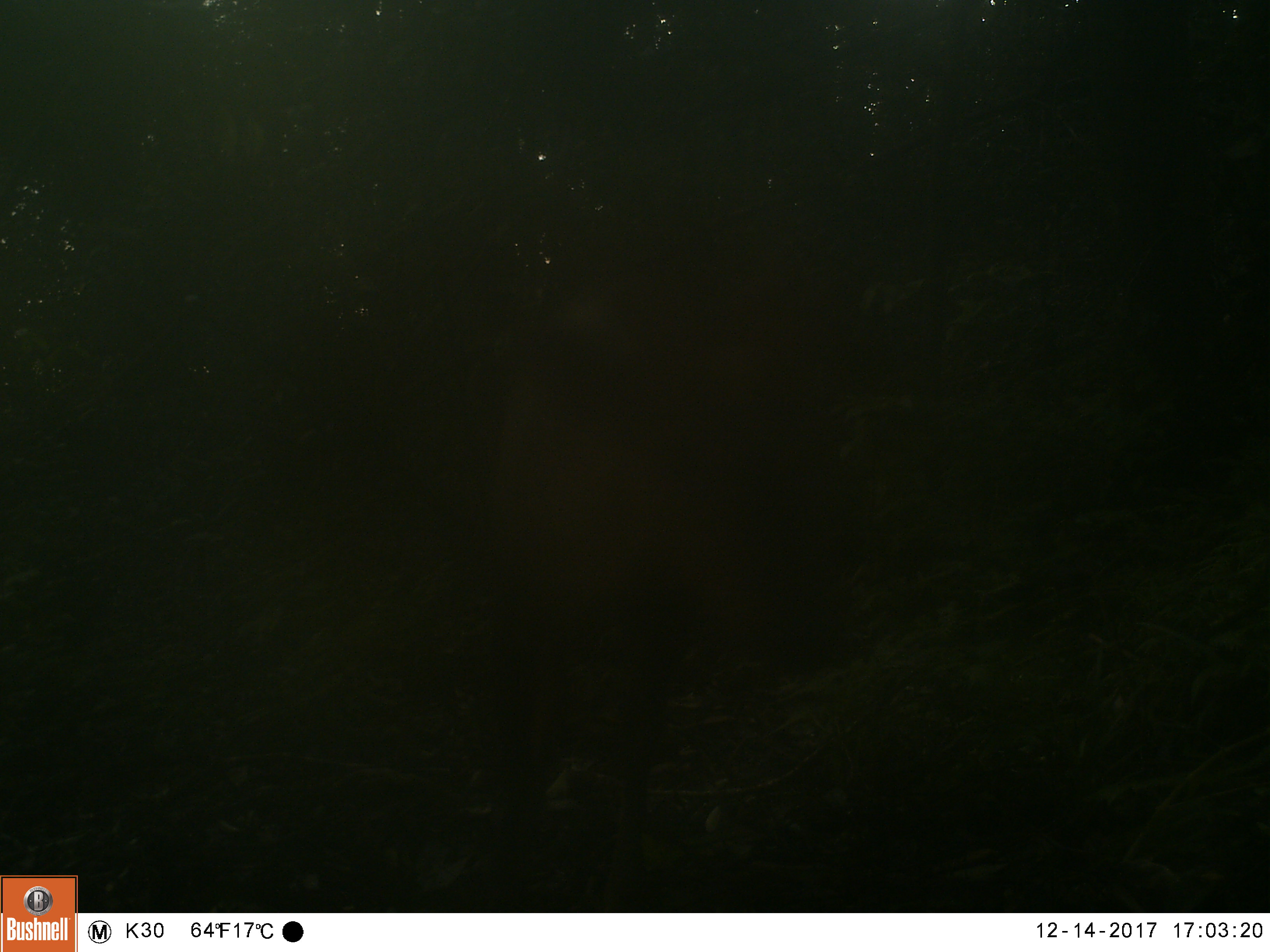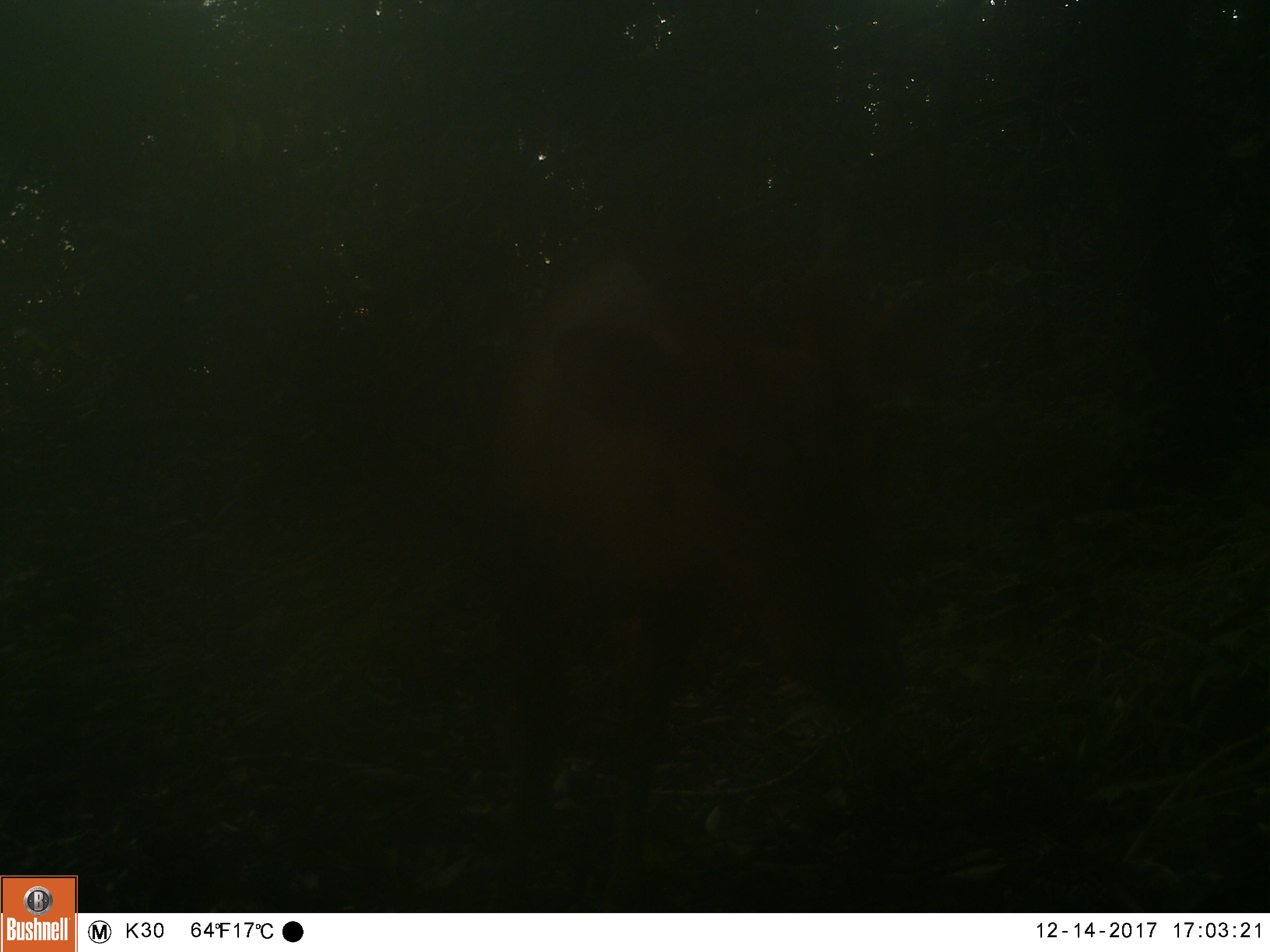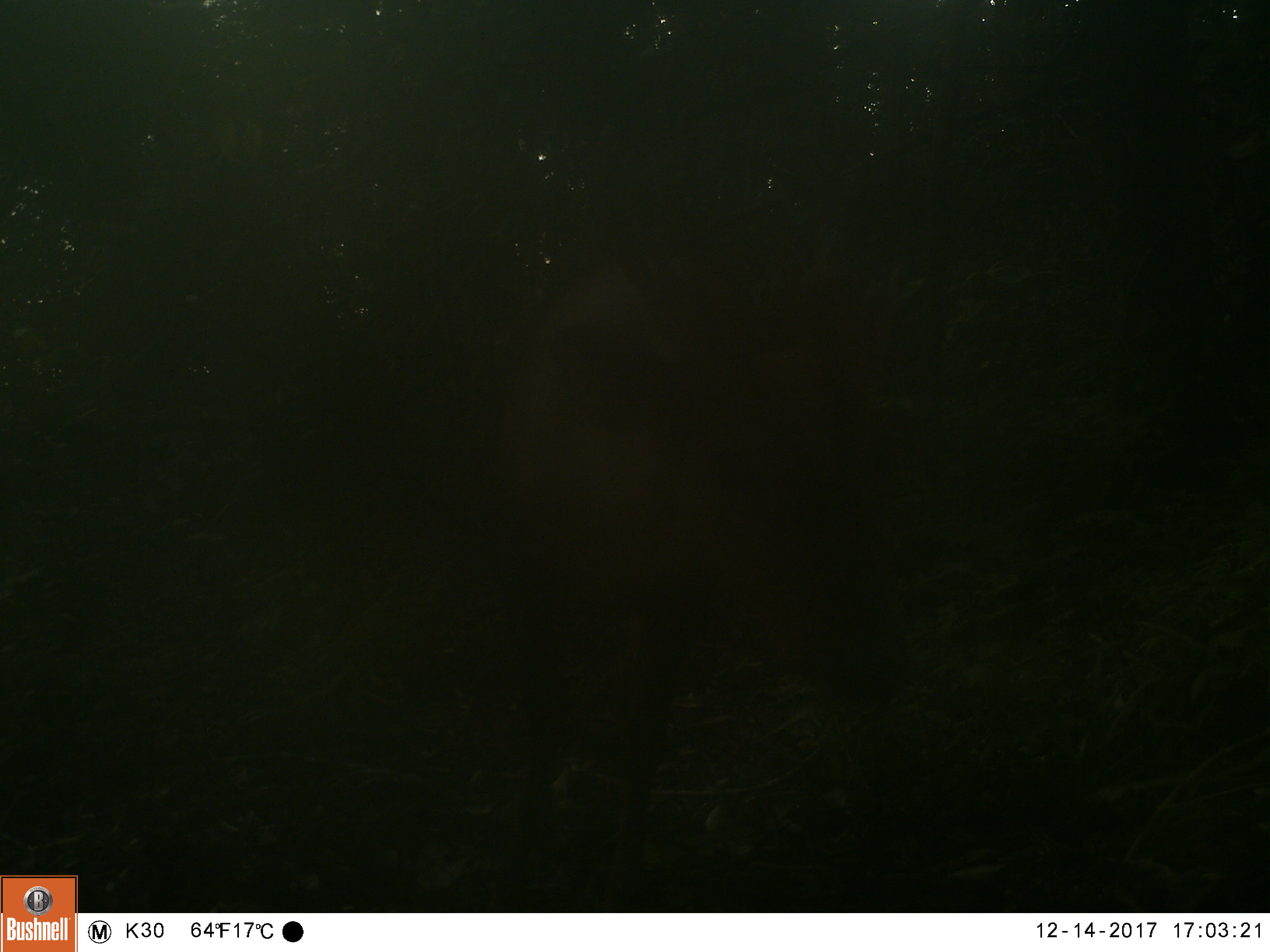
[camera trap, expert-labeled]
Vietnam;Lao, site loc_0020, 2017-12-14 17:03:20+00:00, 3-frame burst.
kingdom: Animalia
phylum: Chordata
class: Mammalia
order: Artiodactyla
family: Cervidae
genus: Muntiacus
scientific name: Muntiacus vuquangensis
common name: large-antlered muntjac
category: large antlered muntjac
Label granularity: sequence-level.